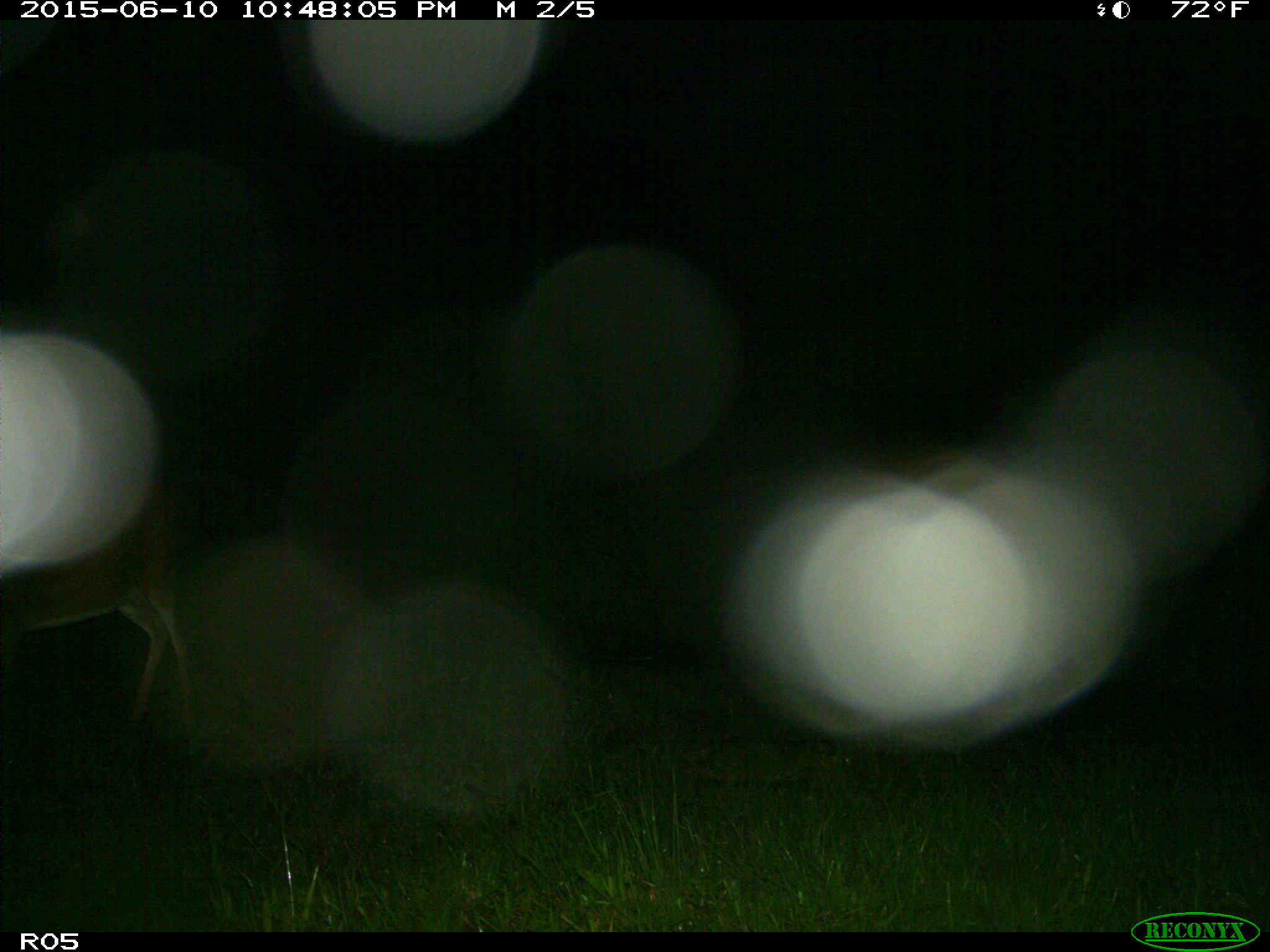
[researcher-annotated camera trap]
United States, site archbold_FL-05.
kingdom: Animalia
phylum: Chordata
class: Mammalia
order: Artiodactyla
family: Cervidae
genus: Odocoileus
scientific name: Odocoileus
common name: deer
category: unidentified deer